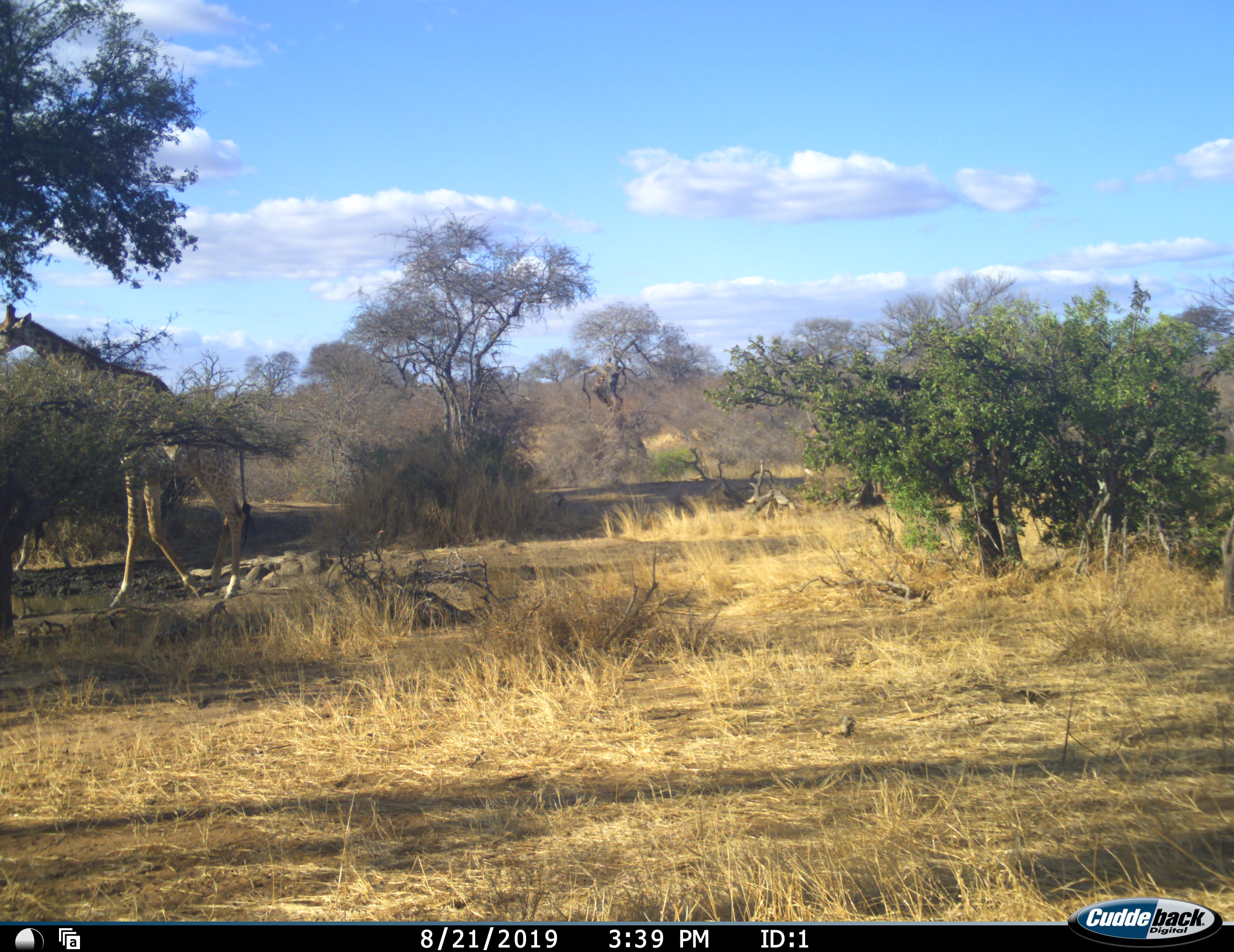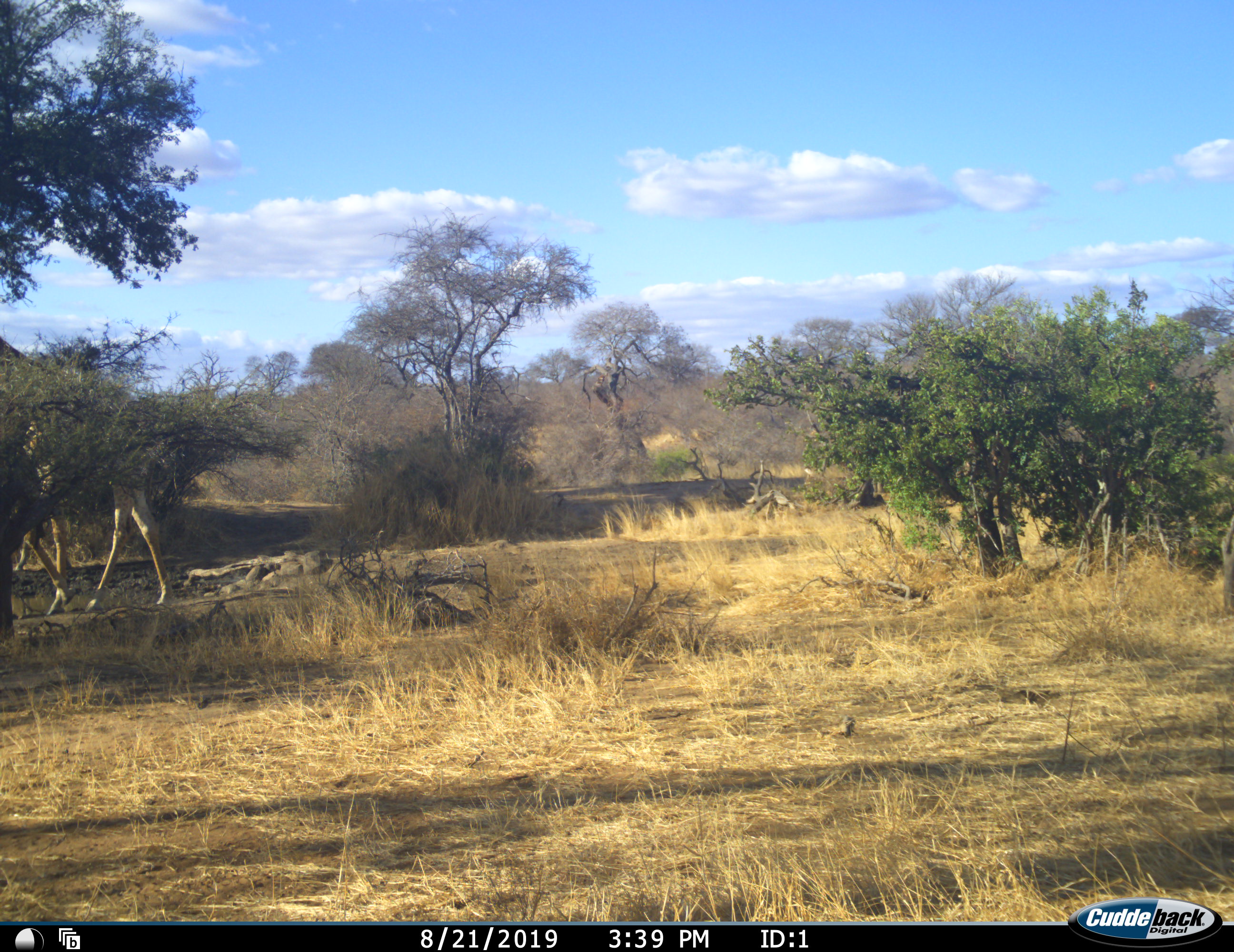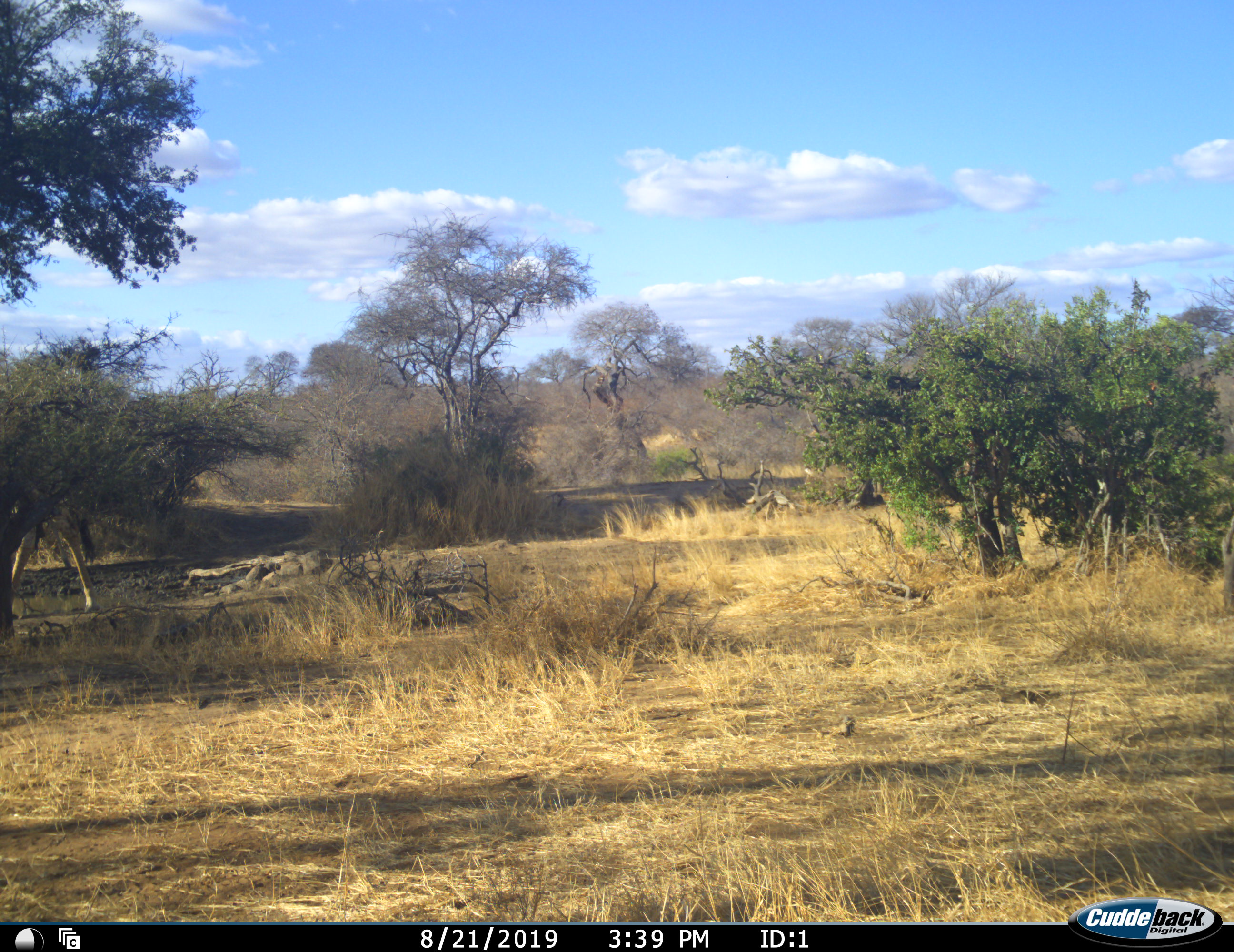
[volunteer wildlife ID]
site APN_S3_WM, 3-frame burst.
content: unidentified animal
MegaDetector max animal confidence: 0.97